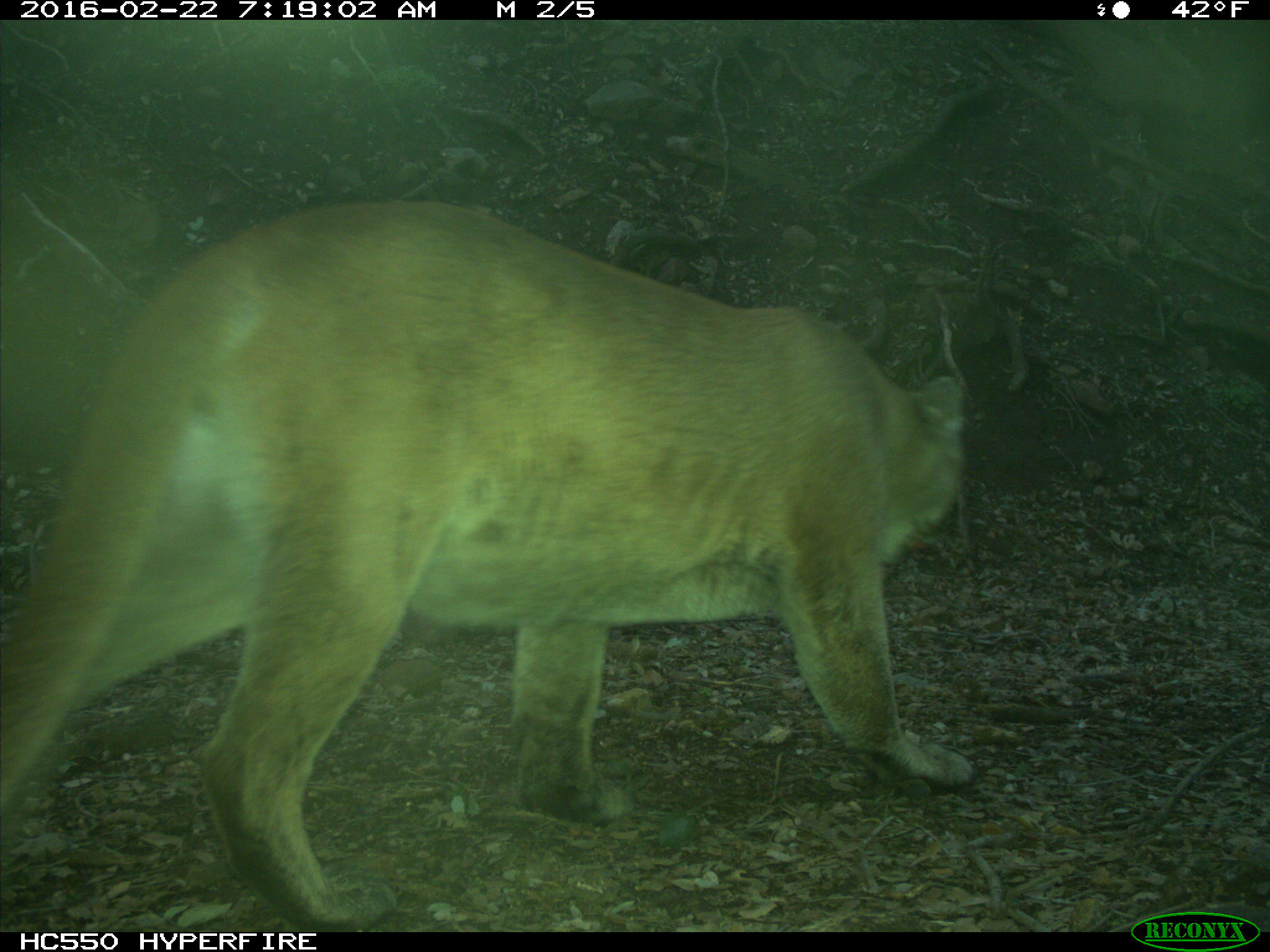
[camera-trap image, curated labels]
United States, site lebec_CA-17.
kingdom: Animalia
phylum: Chordata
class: Mammalia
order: Carnivora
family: Felidae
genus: Puma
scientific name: Puma concolor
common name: mountain lion